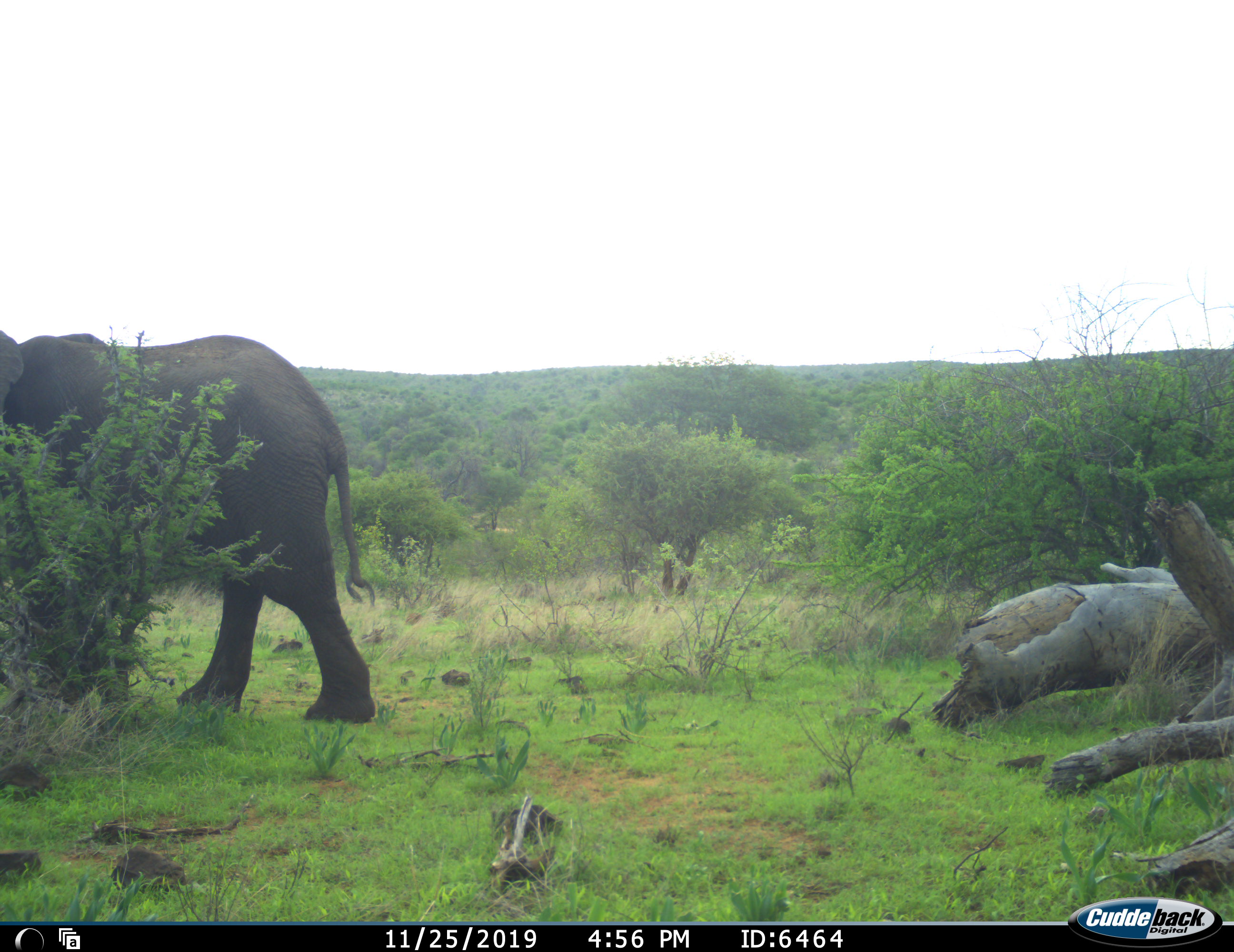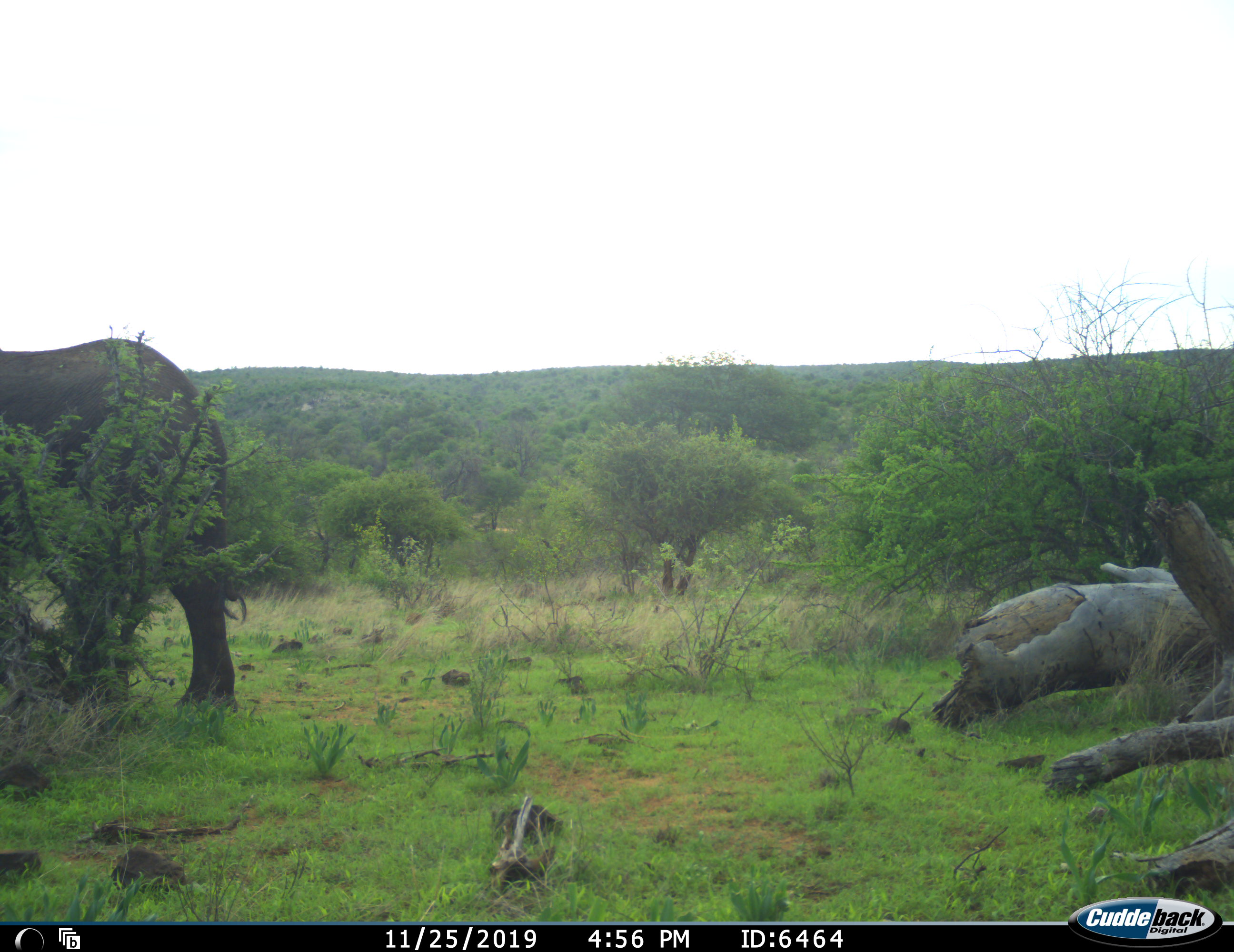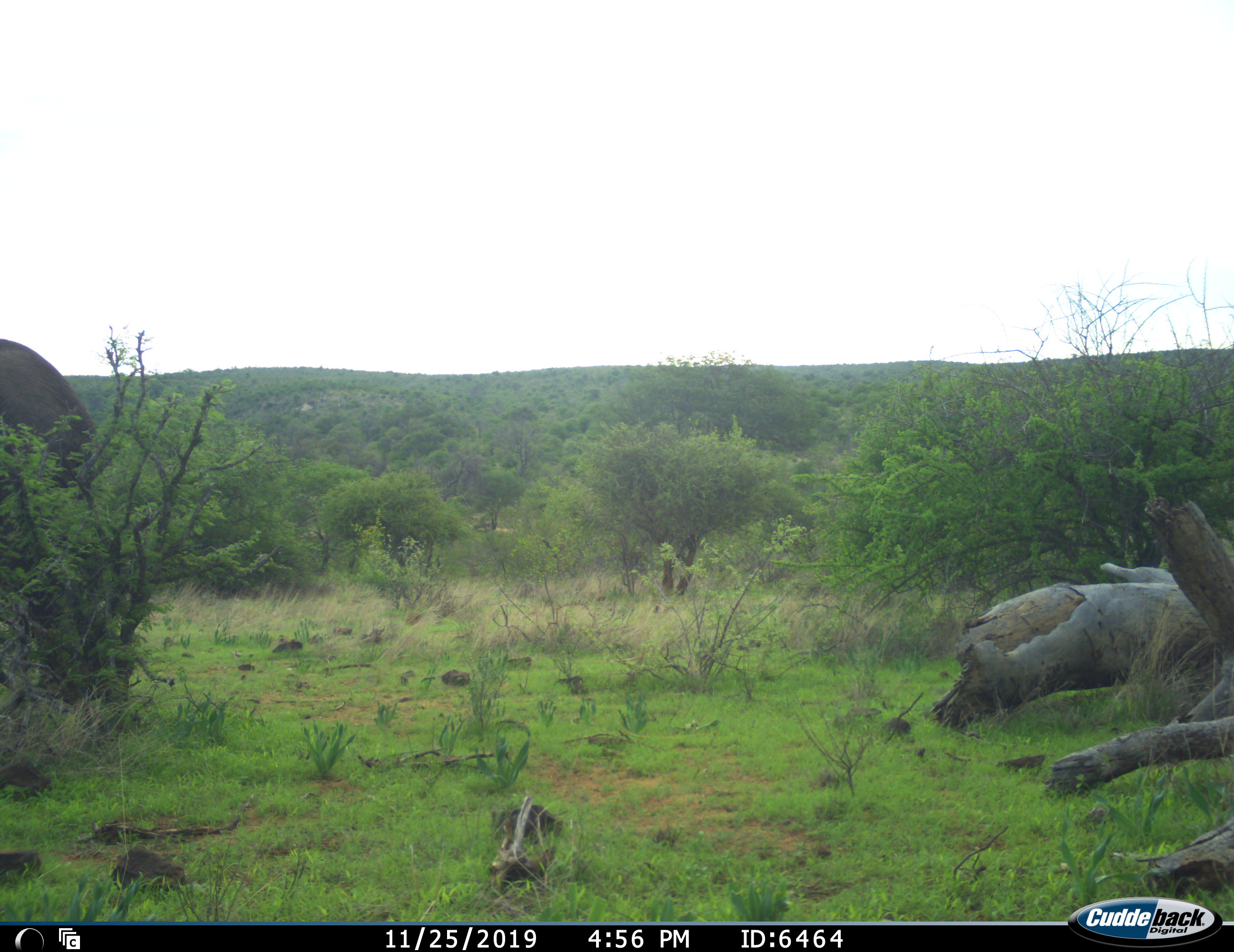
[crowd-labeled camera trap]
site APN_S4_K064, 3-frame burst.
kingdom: Animalia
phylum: Chordata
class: Mammalia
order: Proboscidea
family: Elephantidae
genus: Loxodonta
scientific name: Loxodonta africana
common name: african bush elephant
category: elephant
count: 1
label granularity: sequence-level